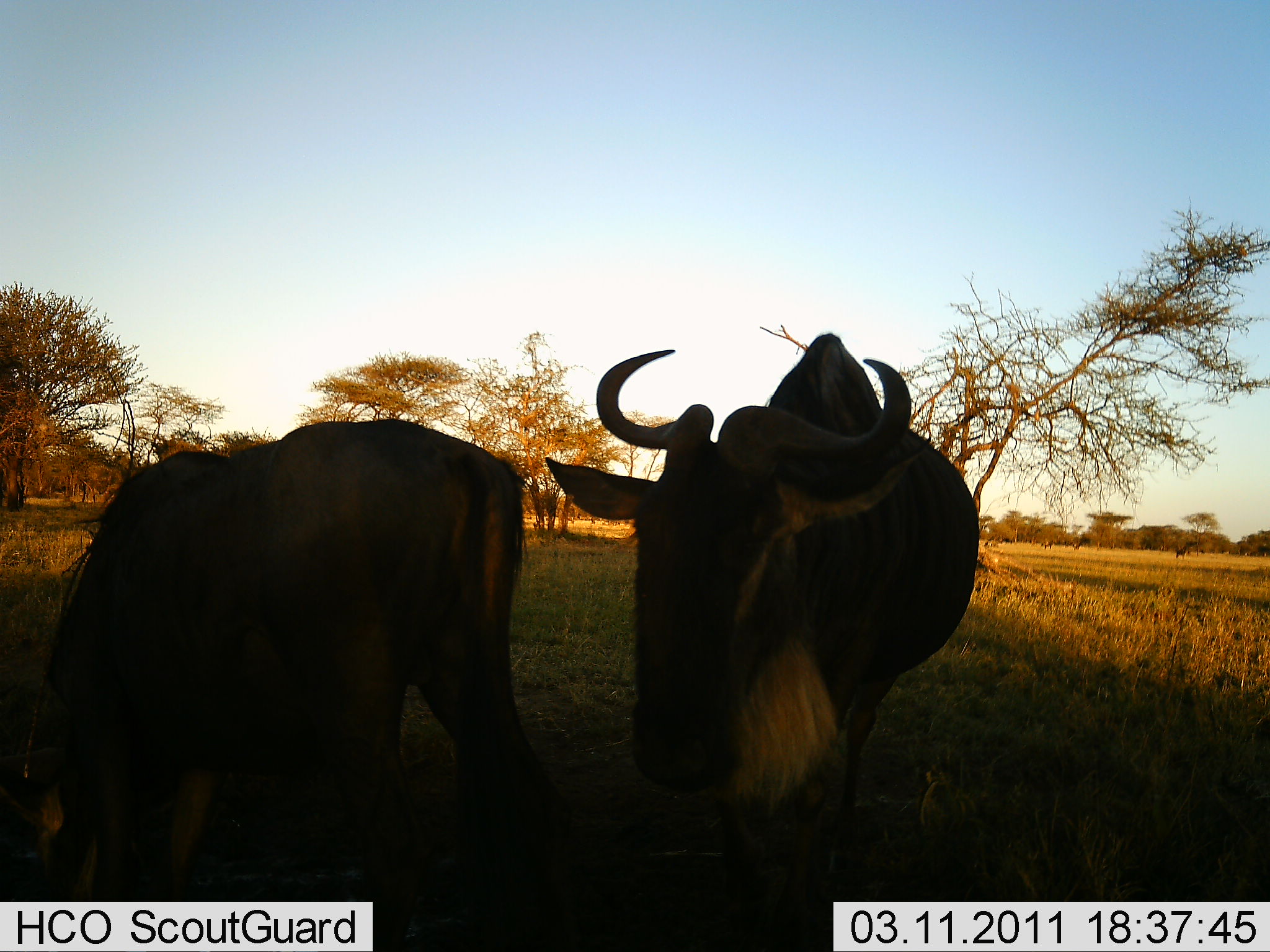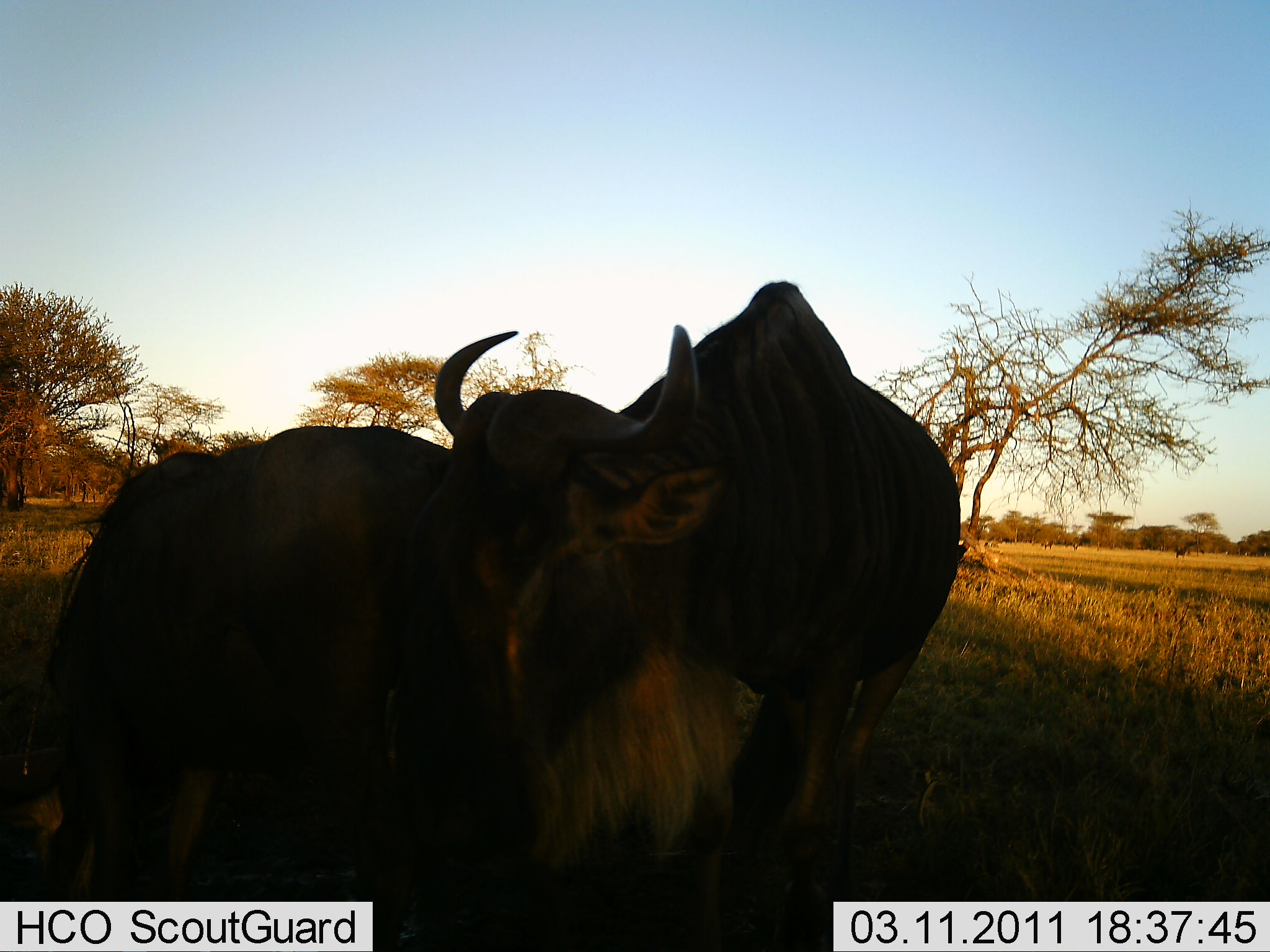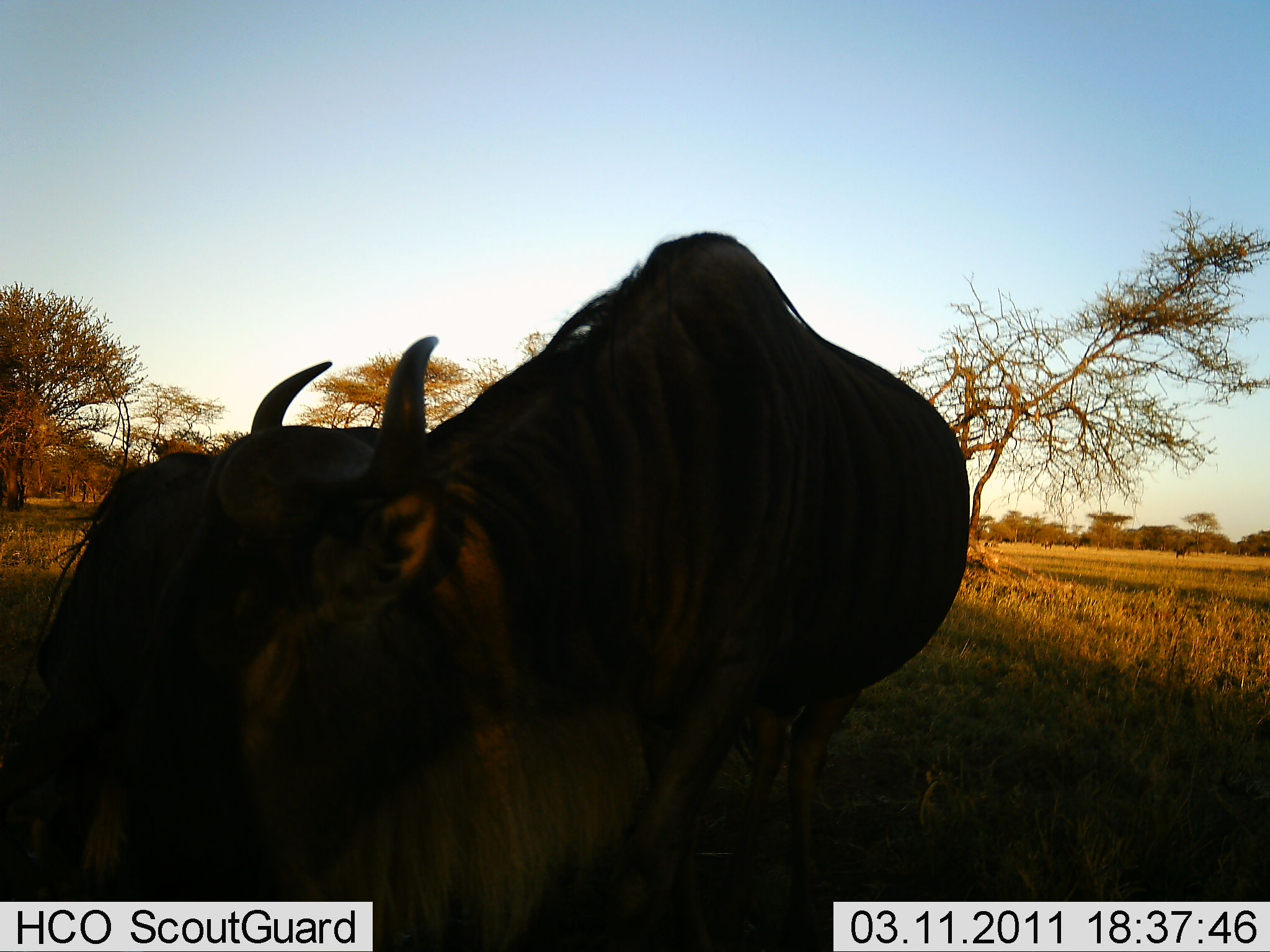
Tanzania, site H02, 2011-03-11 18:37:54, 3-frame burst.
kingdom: Animalia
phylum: Chordata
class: Mammalia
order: Artiodactyla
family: Bovidae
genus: Connochaetes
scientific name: Connochaetes taurinus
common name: blue wildebeest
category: wildebeest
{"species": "wildebeest (blue wildebeest) (Connochaetes taurinus)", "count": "2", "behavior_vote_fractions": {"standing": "33%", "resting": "0%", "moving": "58%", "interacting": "0%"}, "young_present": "0%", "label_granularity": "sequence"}